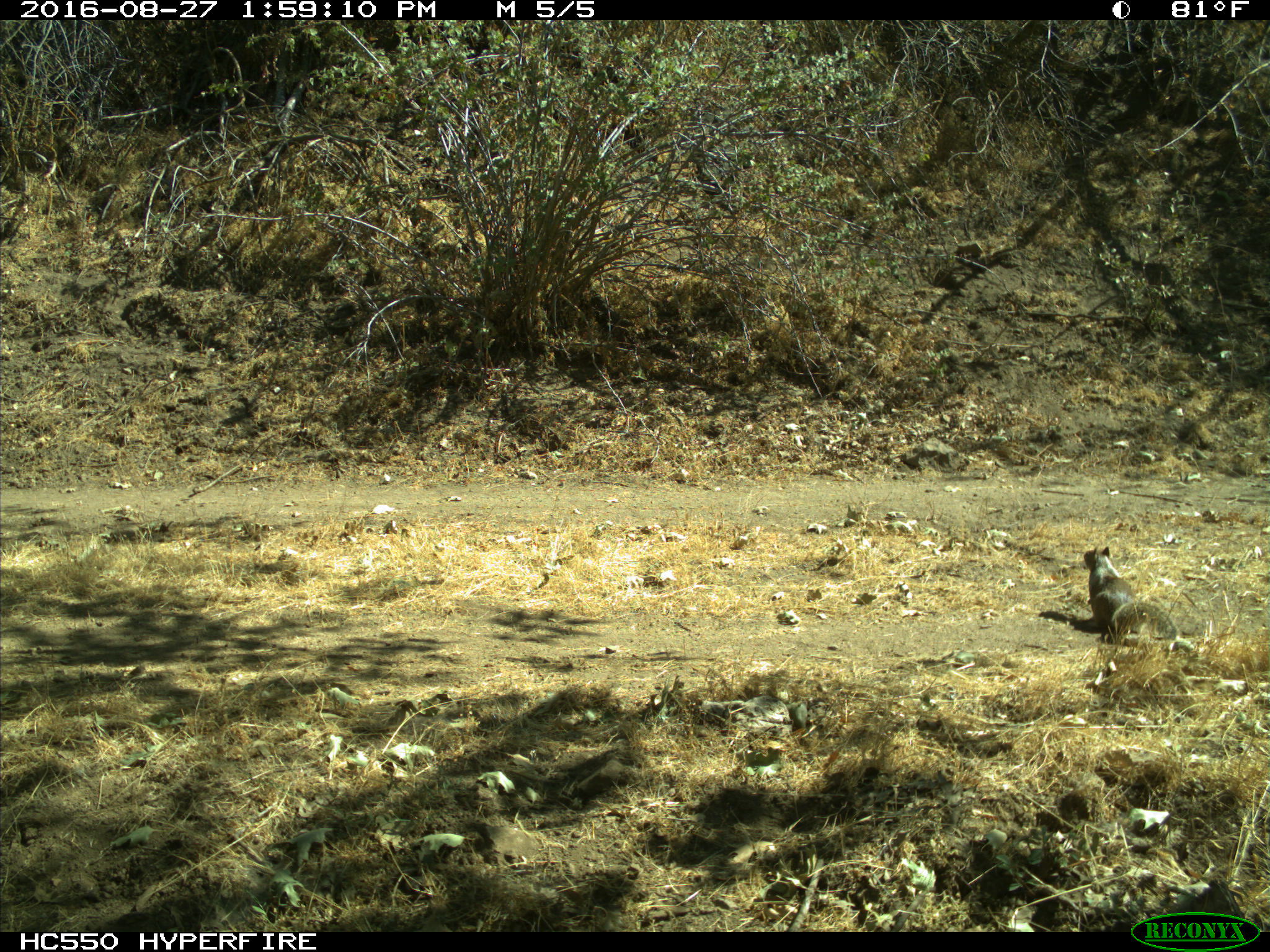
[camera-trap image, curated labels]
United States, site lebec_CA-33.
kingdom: Animalia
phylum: Chordata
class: Mammalia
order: Rodentia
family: Sciuridae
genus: Otospermophilus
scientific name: Otospermophilus beecheyi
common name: california ground squirrel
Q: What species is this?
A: Otospermophilus beecheyi (california ground squirrel).